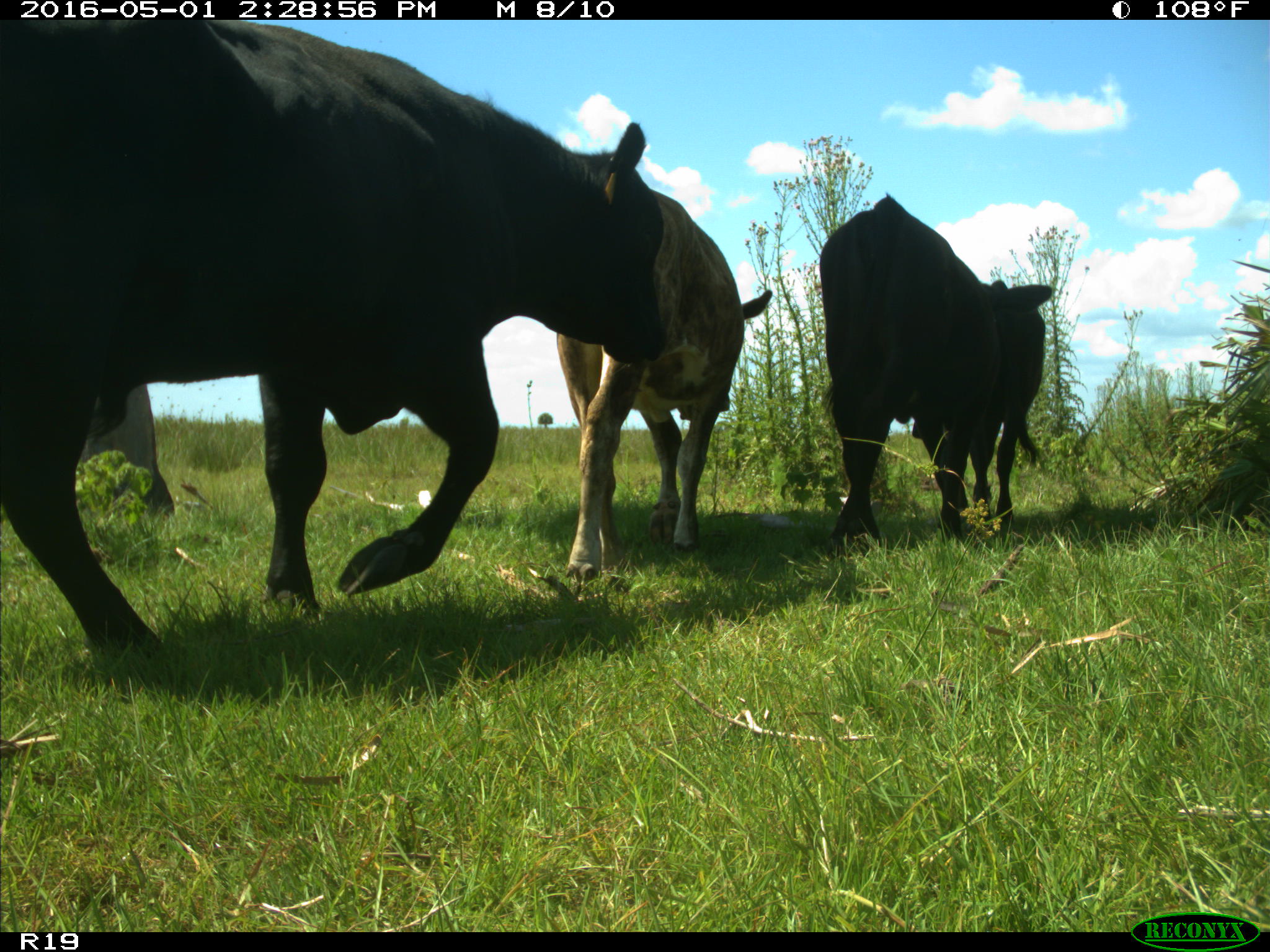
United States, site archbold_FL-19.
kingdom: Animalia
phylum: Chordata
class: Mammalia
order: Artiodactyla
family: Bovidae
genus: Bos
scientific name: Bos taurus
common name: domestic cow